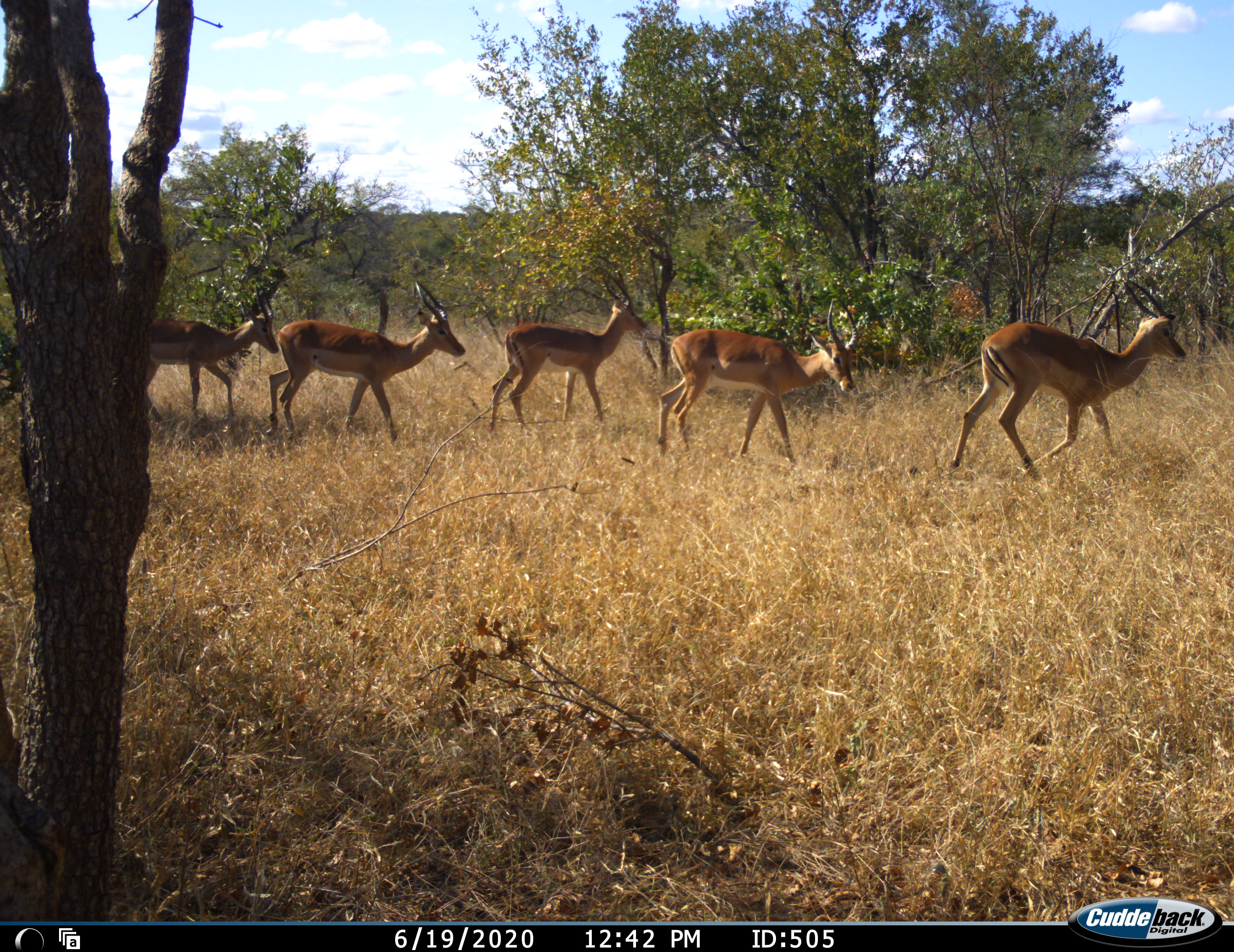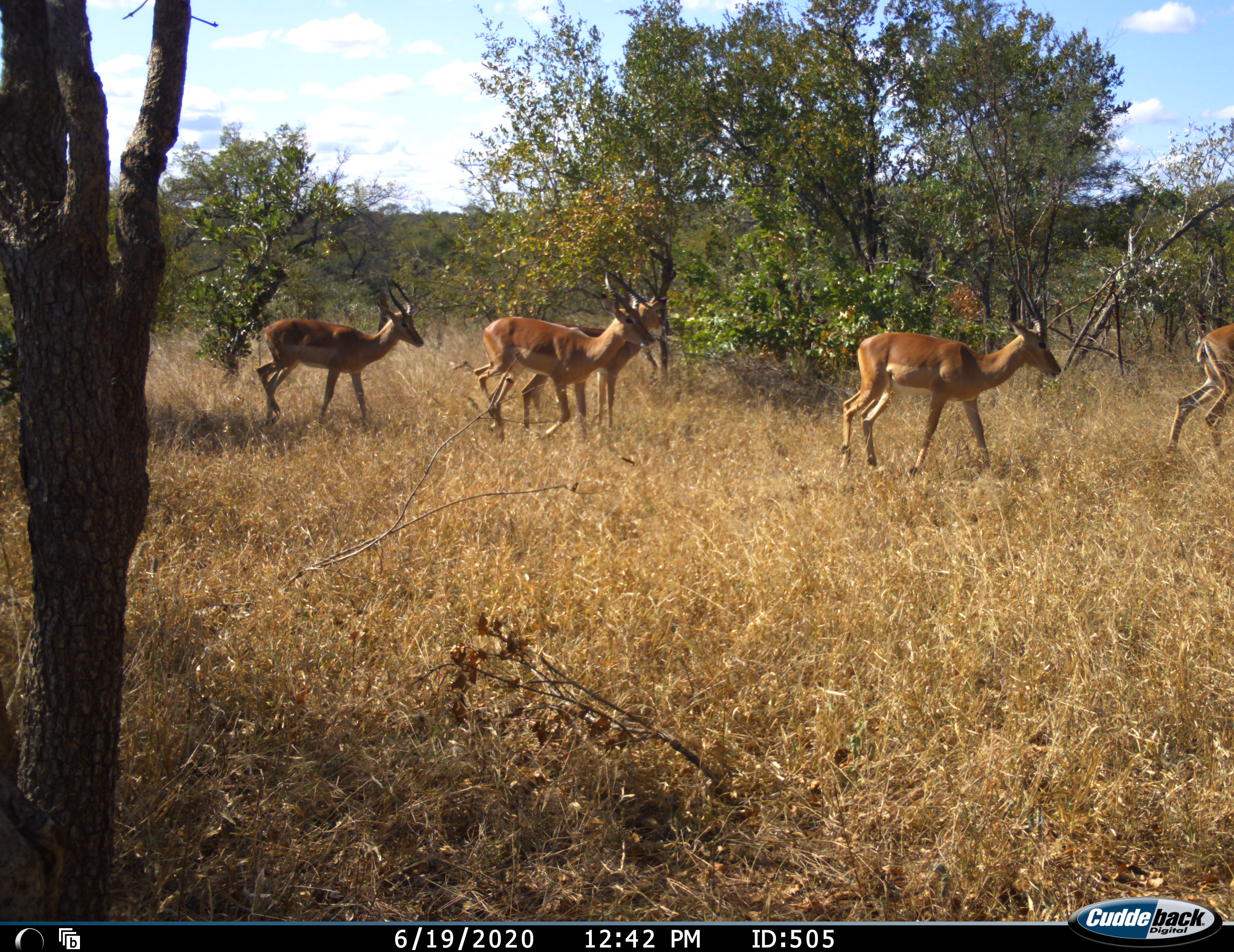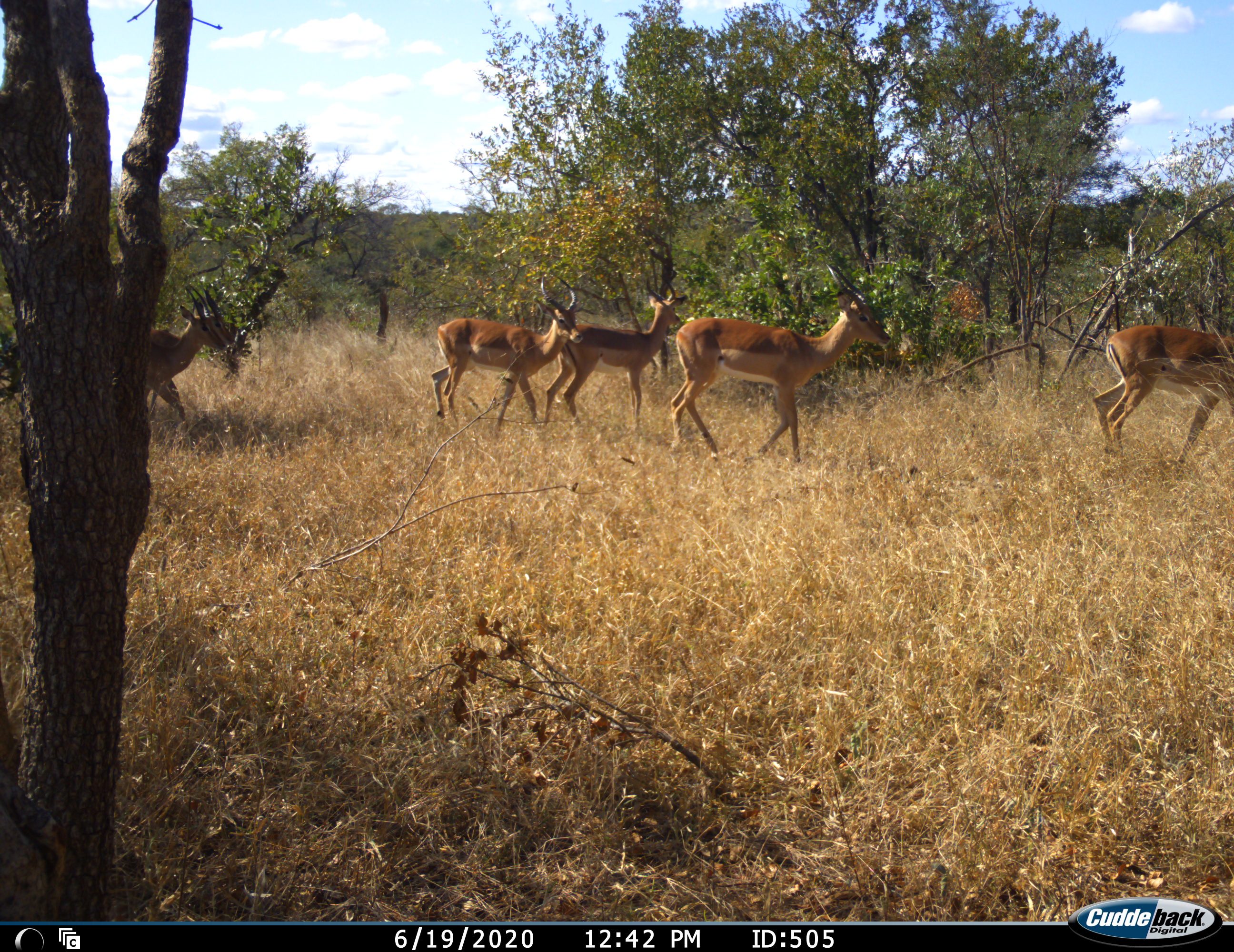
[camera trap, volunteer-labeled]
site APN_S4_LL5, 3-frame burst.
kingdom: Animalia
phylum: Chordata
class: Mammalia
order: Artiodactyla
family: Bovidae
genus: Aepyceros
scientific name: Aepyceros melampus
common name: impala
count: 6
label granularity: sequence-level